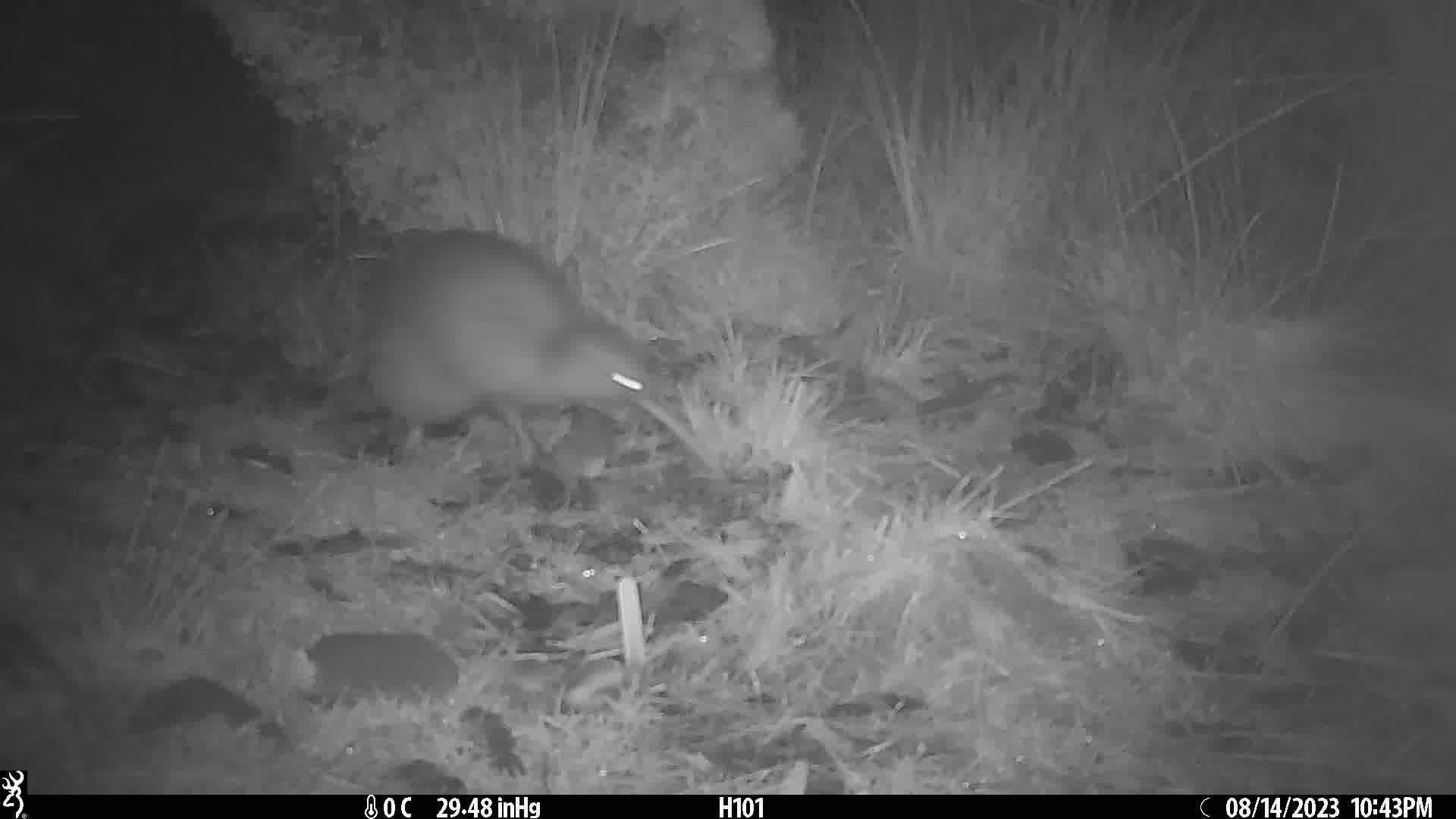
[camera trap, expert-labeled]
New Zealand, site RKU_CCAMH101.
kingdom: Animalia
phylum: Chordata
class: Aves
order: Apterygiformes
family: Apterygidae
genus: Apteryx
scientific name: Apteryx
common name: kiwi